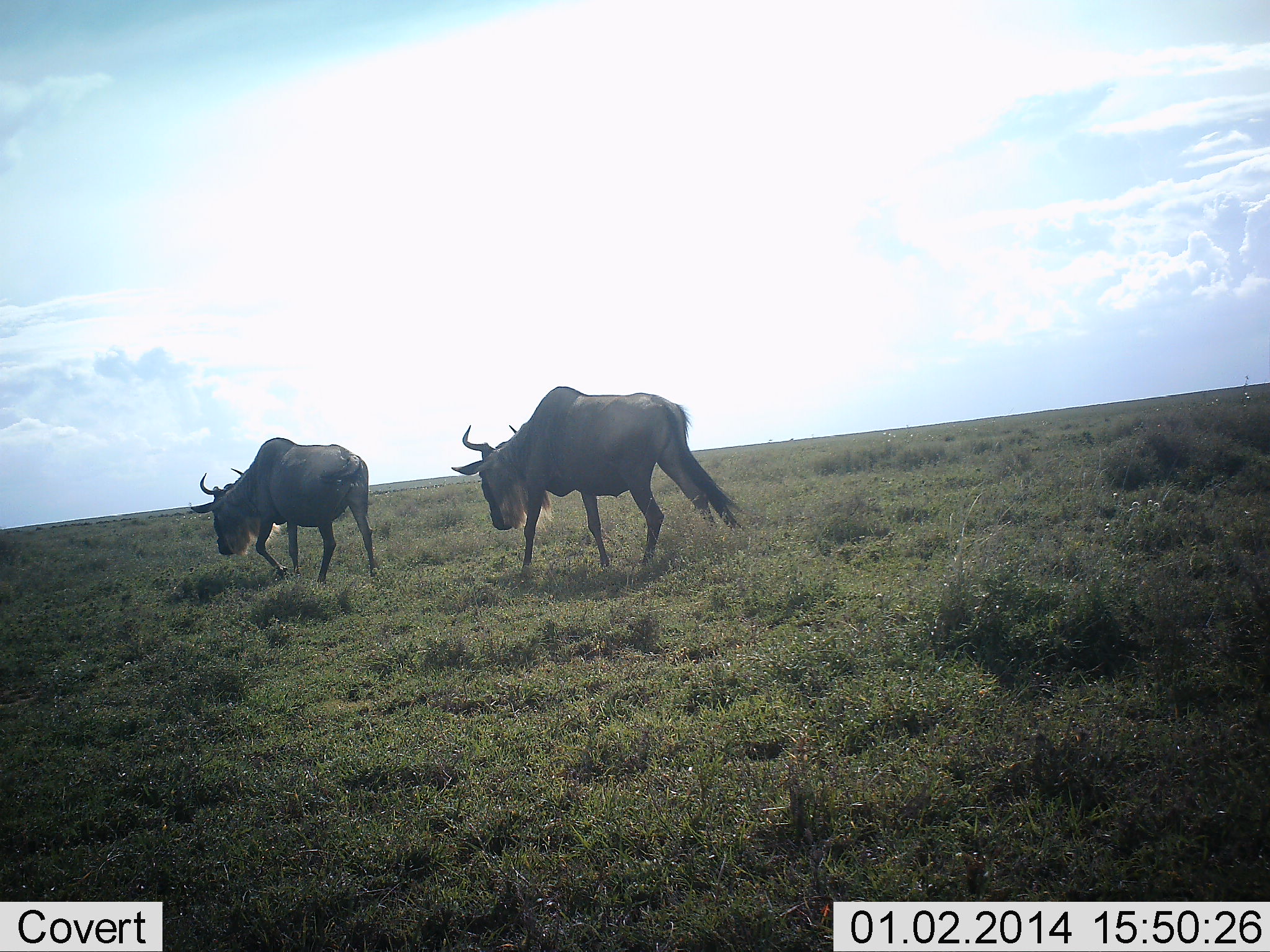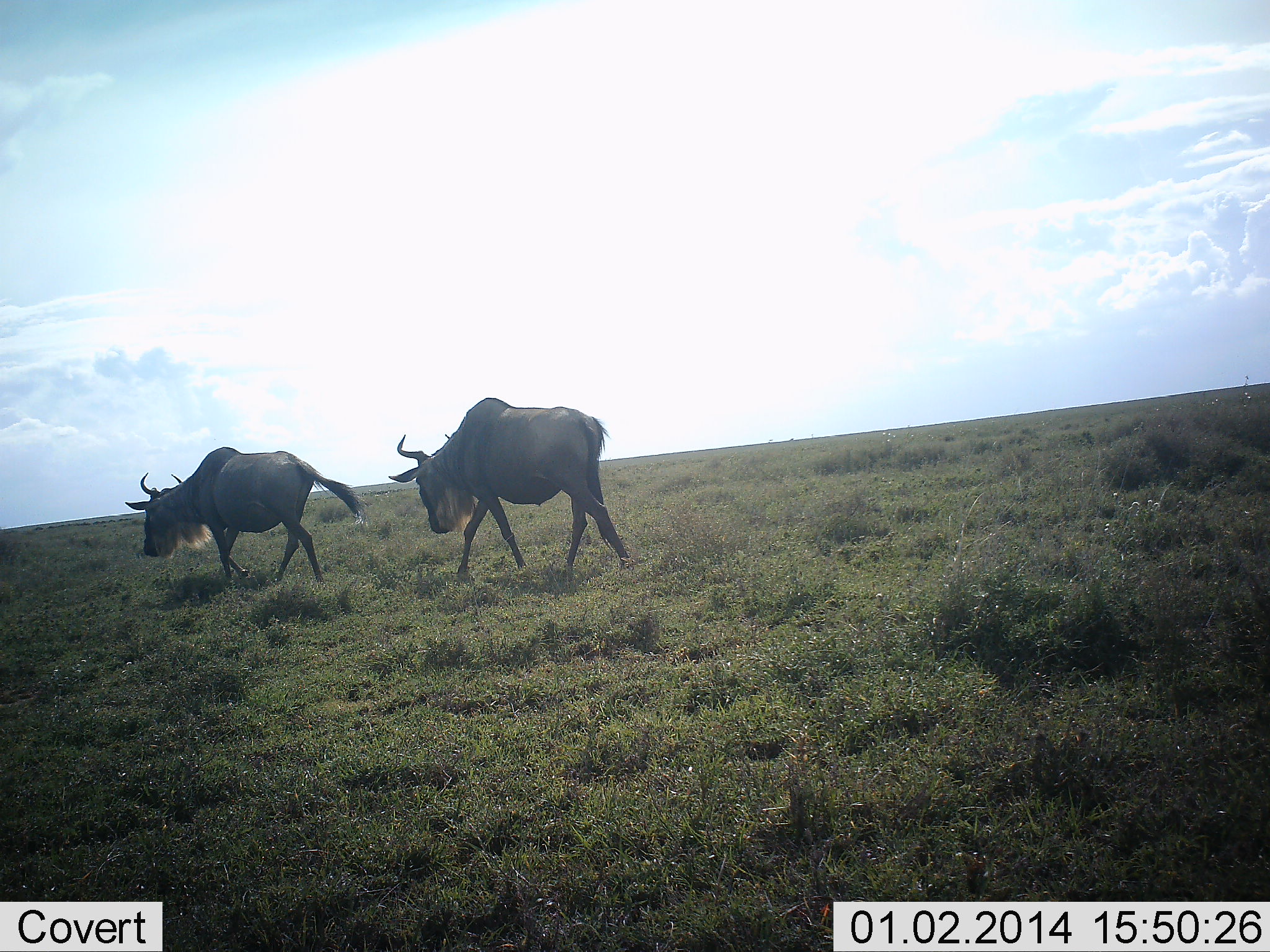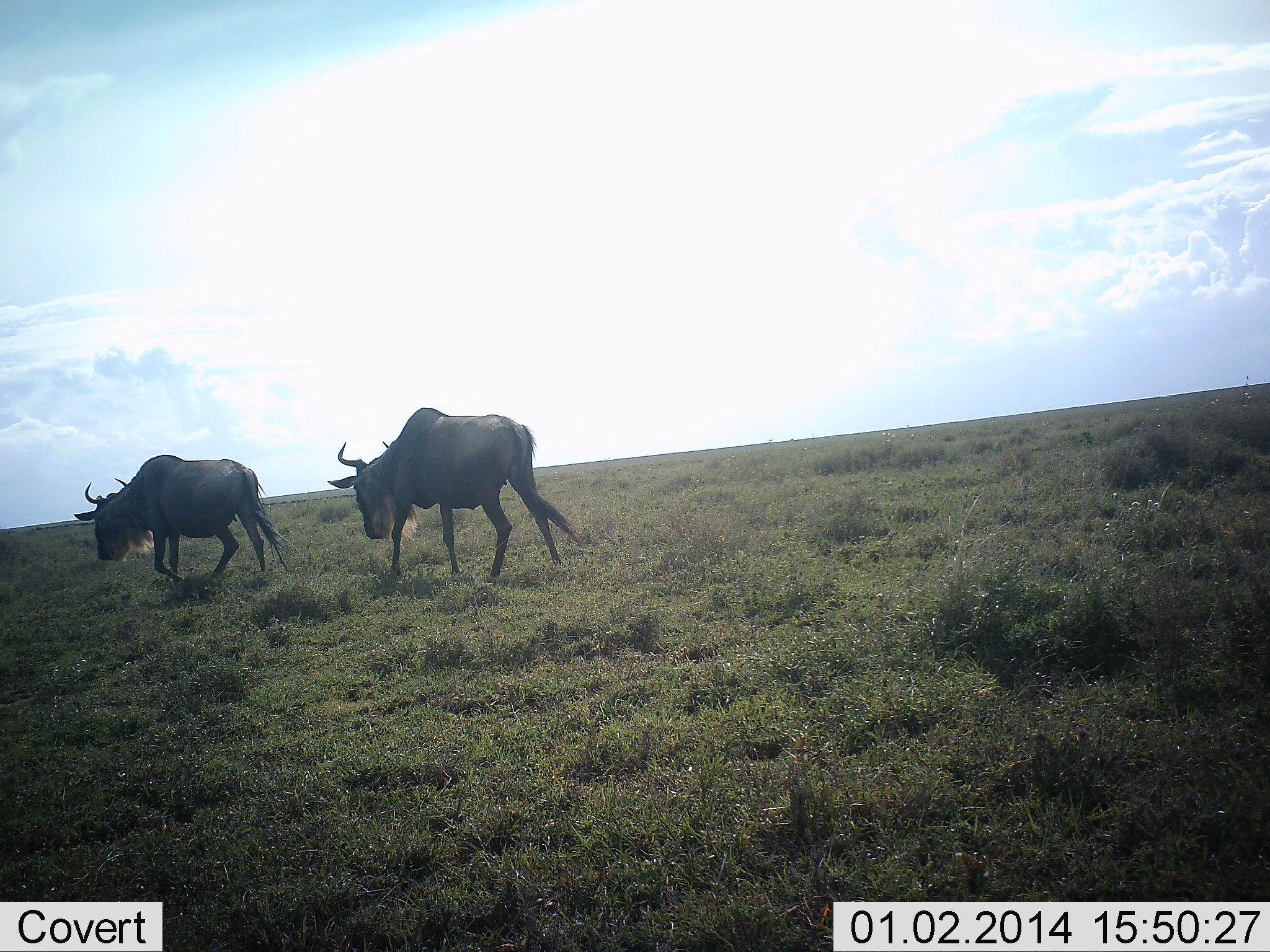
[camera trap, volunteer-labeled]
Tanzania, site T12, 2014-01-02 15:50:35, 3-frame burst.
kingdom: Animalia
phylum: Chordata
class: Mammalia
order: Artiodactyla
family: Bovidae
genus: Connochaetes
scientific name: Connochaetes taurinus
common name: blue wildebeest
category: wildebeest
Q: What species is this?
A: Wildebeest (blue wildebeest) (Connochaetes taurinus).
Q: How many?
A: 2.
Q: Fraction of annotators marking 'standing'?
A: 0%.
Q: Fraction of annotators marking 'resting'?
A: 0%.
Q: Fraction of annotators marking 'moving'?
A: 100%.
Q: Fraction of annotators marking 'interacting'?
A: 0%.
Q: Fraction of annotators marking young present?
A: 0%.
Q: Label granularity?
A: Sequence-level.